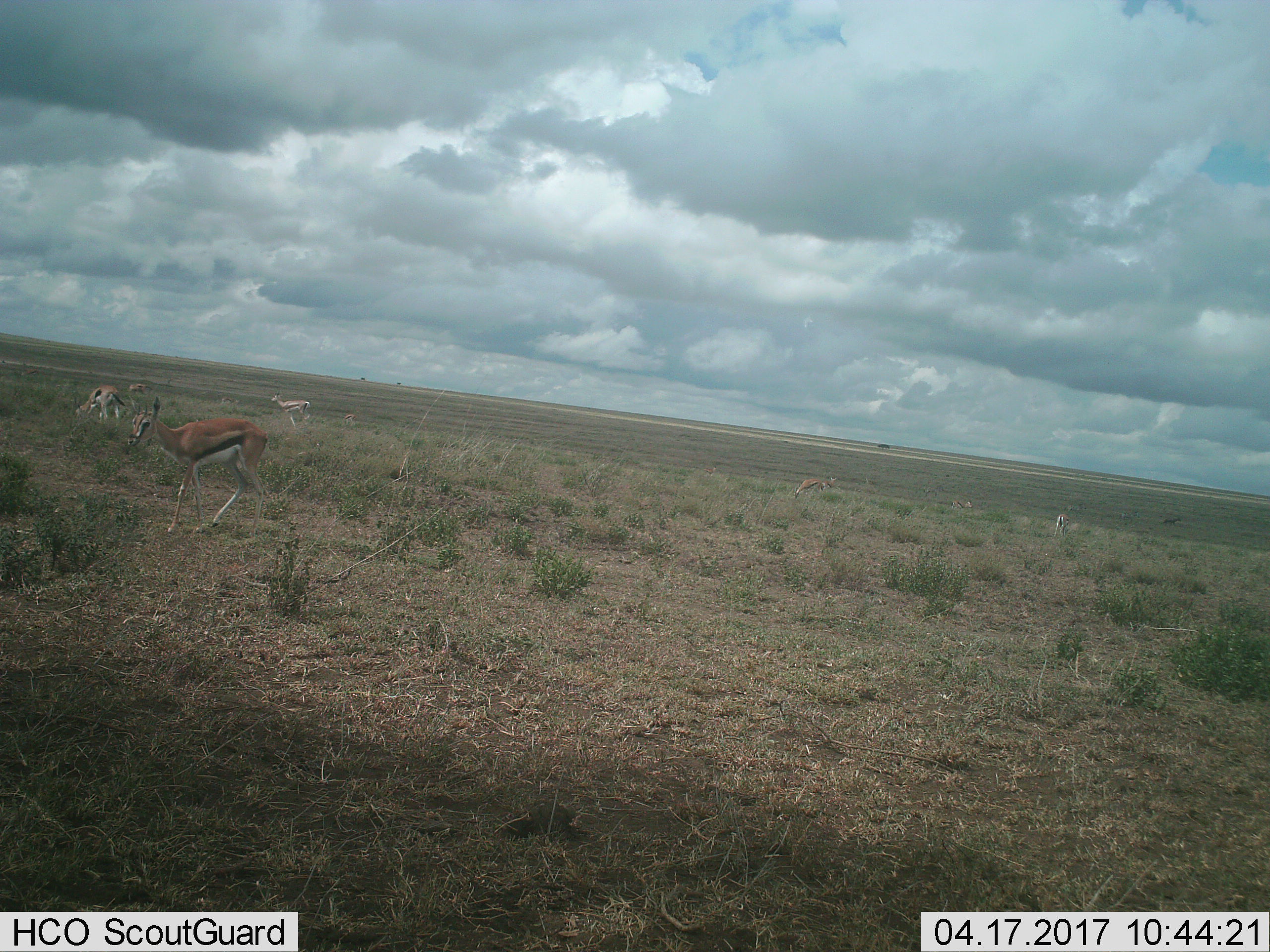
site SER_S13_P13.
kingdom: Animalia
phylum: Chordata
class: Mammalia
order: Artiodactyla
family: Bovidae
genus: Eudorcas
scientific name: Eudorcas thomsonii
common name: thomson's gazelle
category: gazellethomsons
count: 10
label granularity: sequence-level